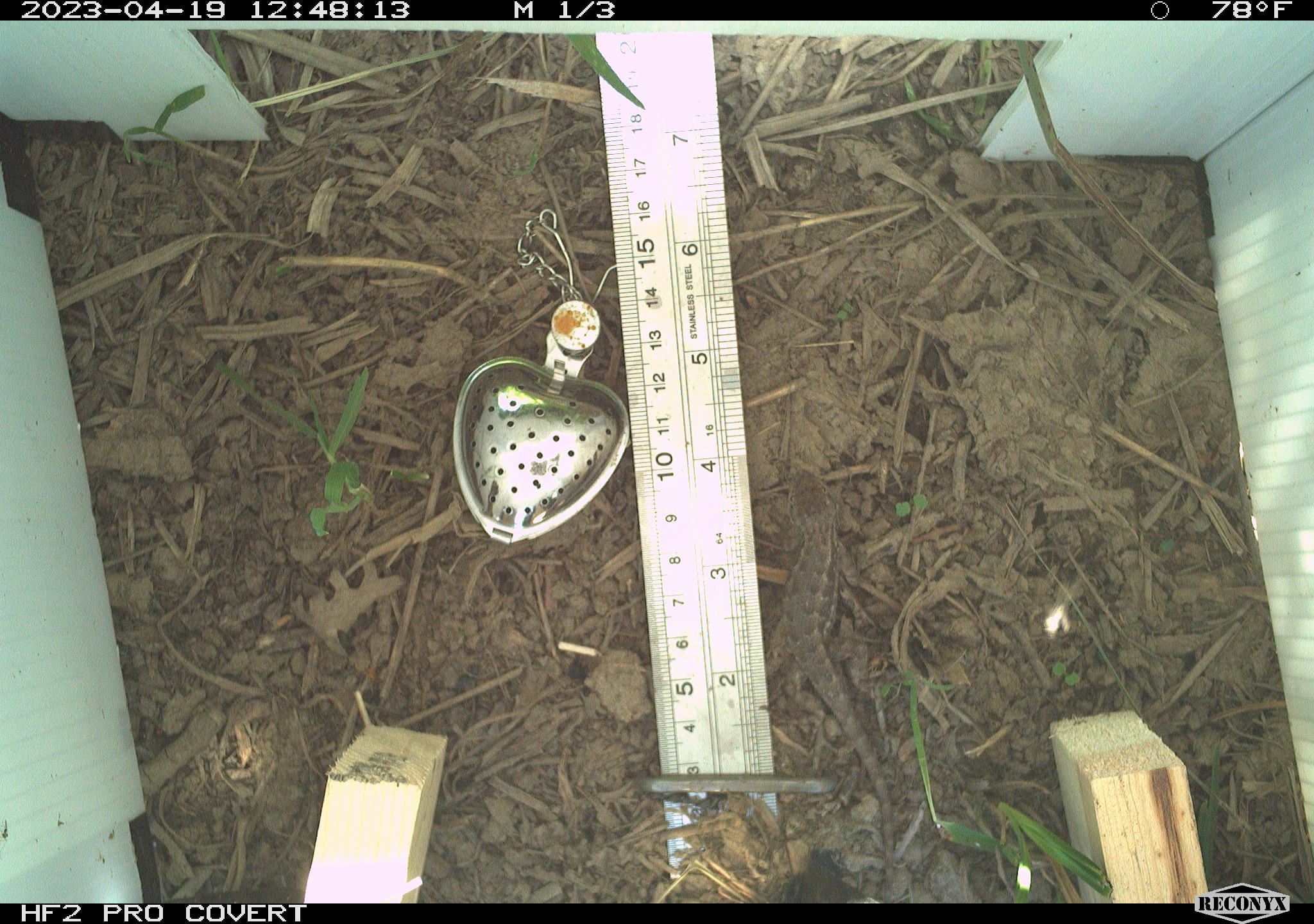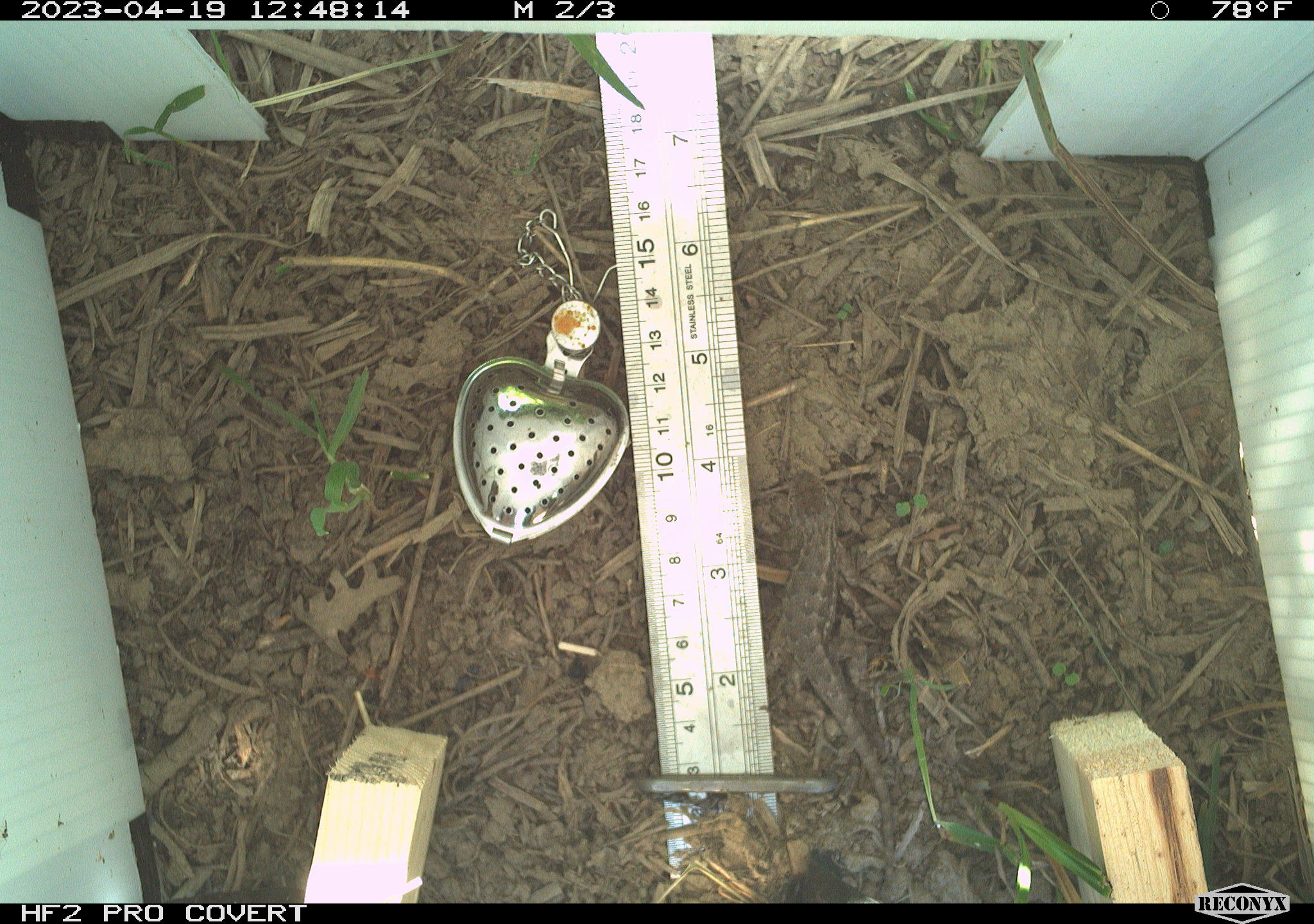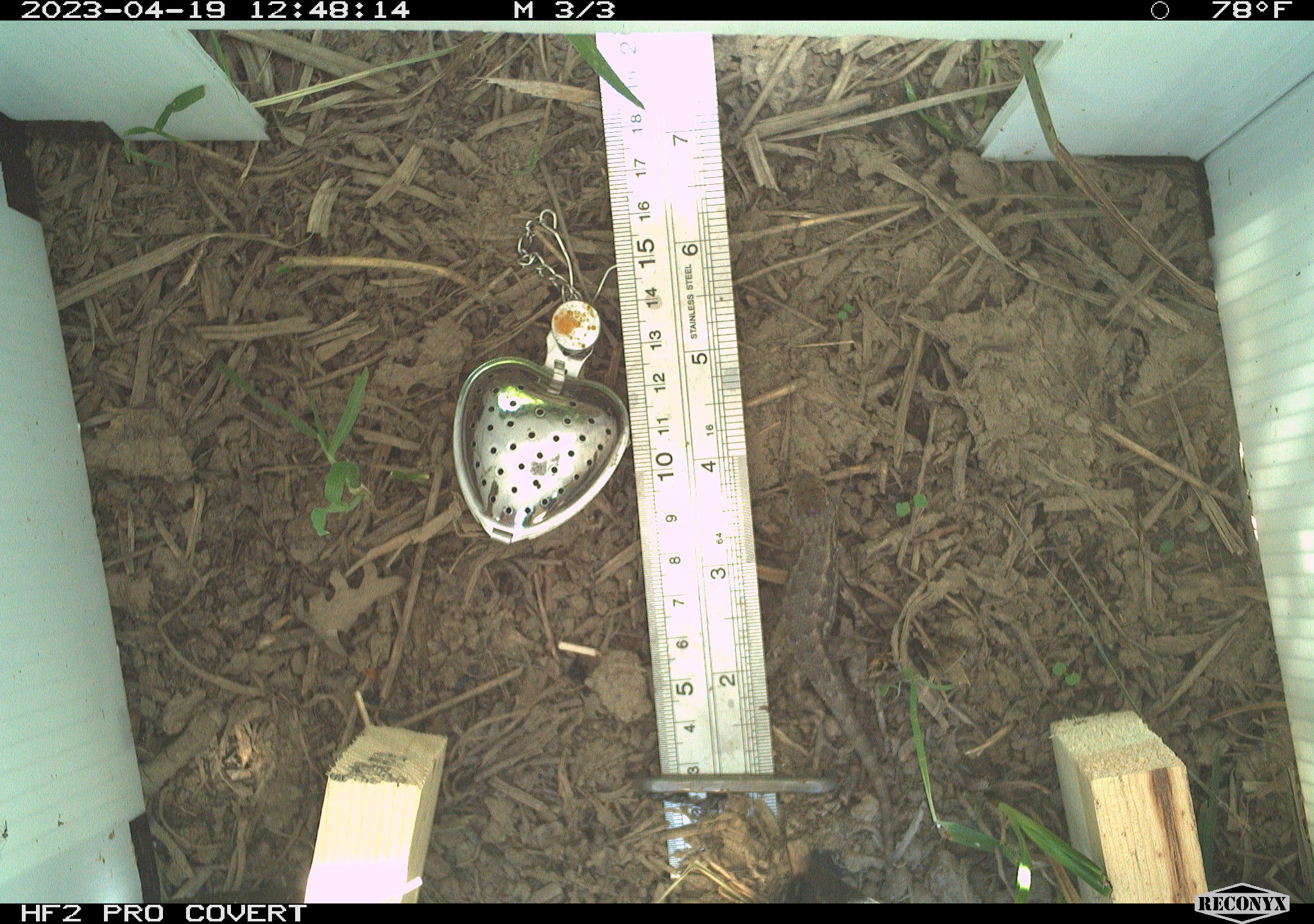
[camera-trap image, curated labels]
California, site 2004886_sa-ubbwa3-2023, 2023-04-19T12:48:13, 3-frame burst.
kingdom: Animalia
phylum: Chordata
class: Reptilia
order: Squamata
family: Phrynosomatidae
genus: Sceloporus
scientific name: Sceloporus occidentalis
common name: western fence lizard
Western fence lizard (Sceloporus occidentalis).